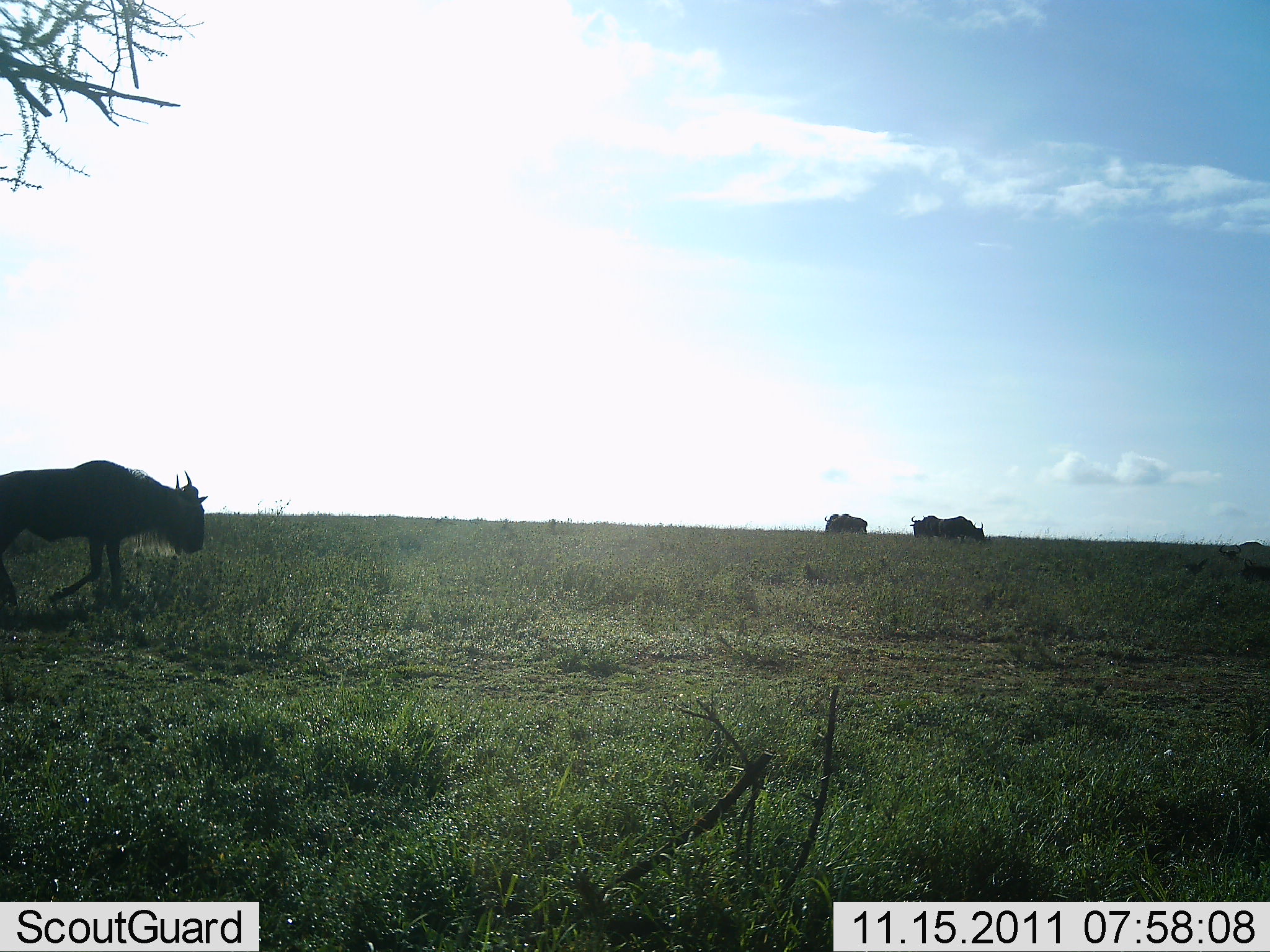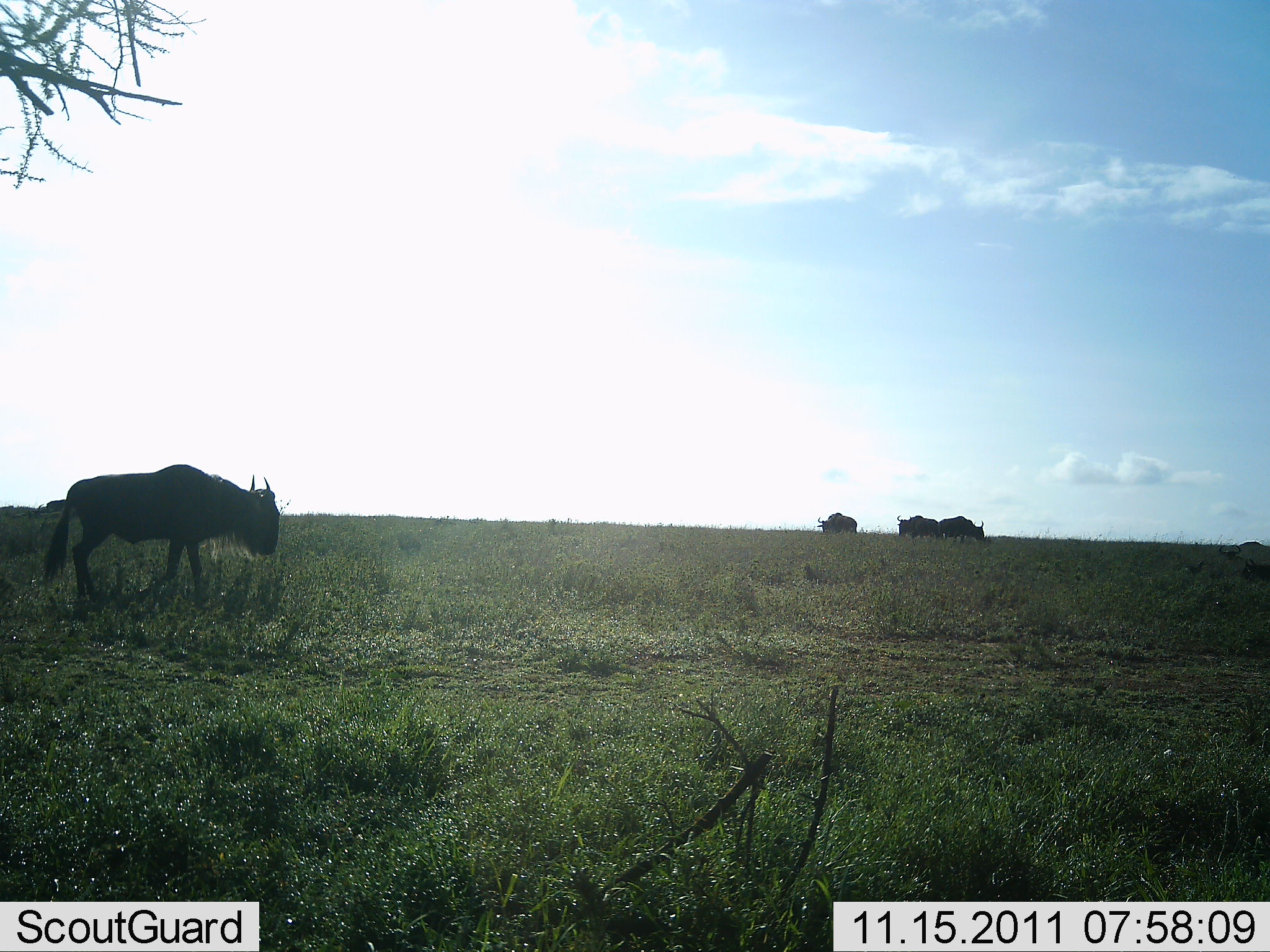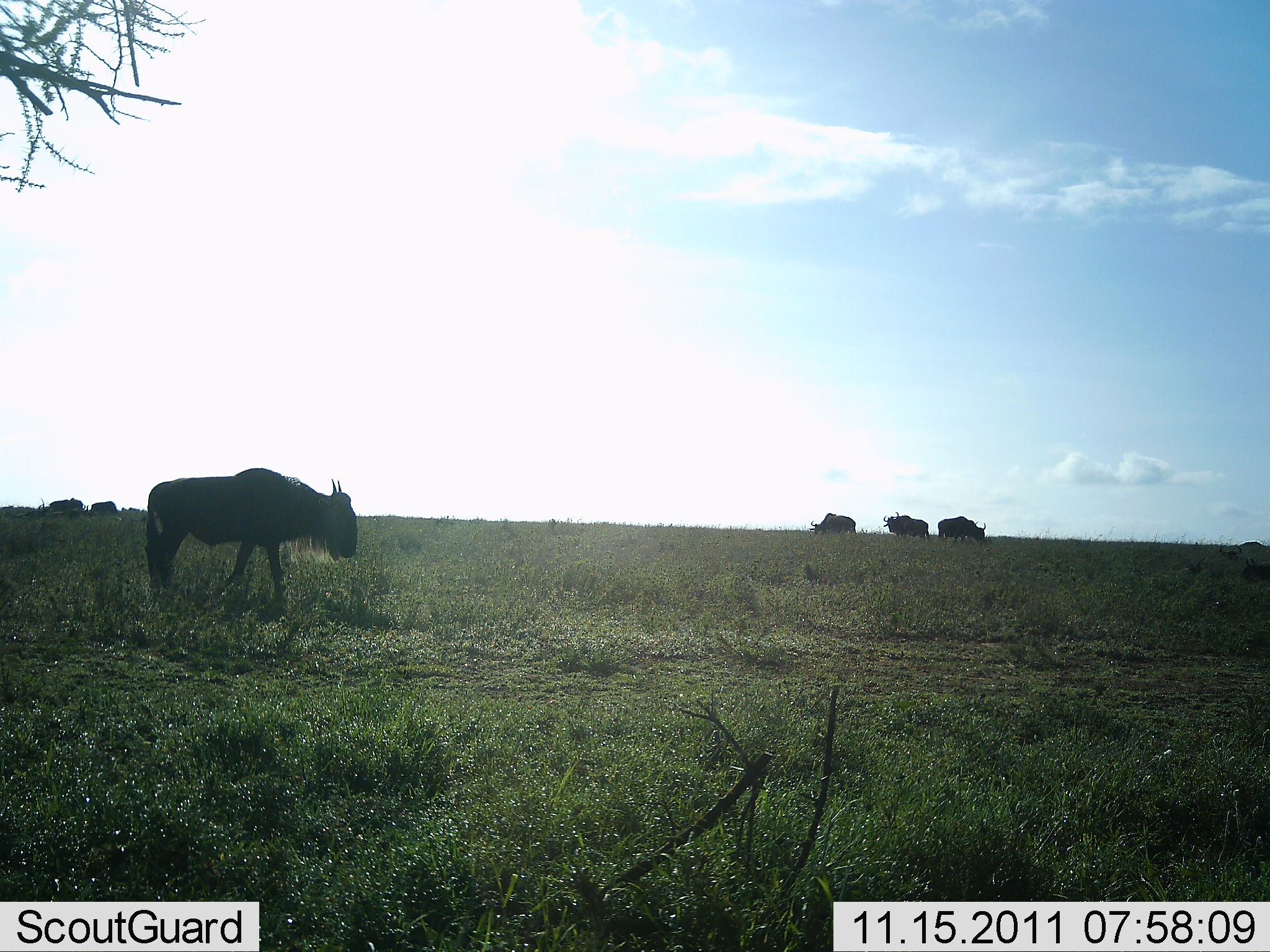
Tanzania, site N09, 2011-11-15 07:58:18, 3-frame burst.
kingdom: Animalia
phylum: Chordata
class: Mammalia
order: Artiodactyla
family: Bovidae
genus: Connochaetes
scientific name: Connochaetes taurinus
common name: blue wildebeest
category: wildebeest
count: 5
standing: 71%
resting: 7%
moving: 86%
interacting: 0%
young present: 0%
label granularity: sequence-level